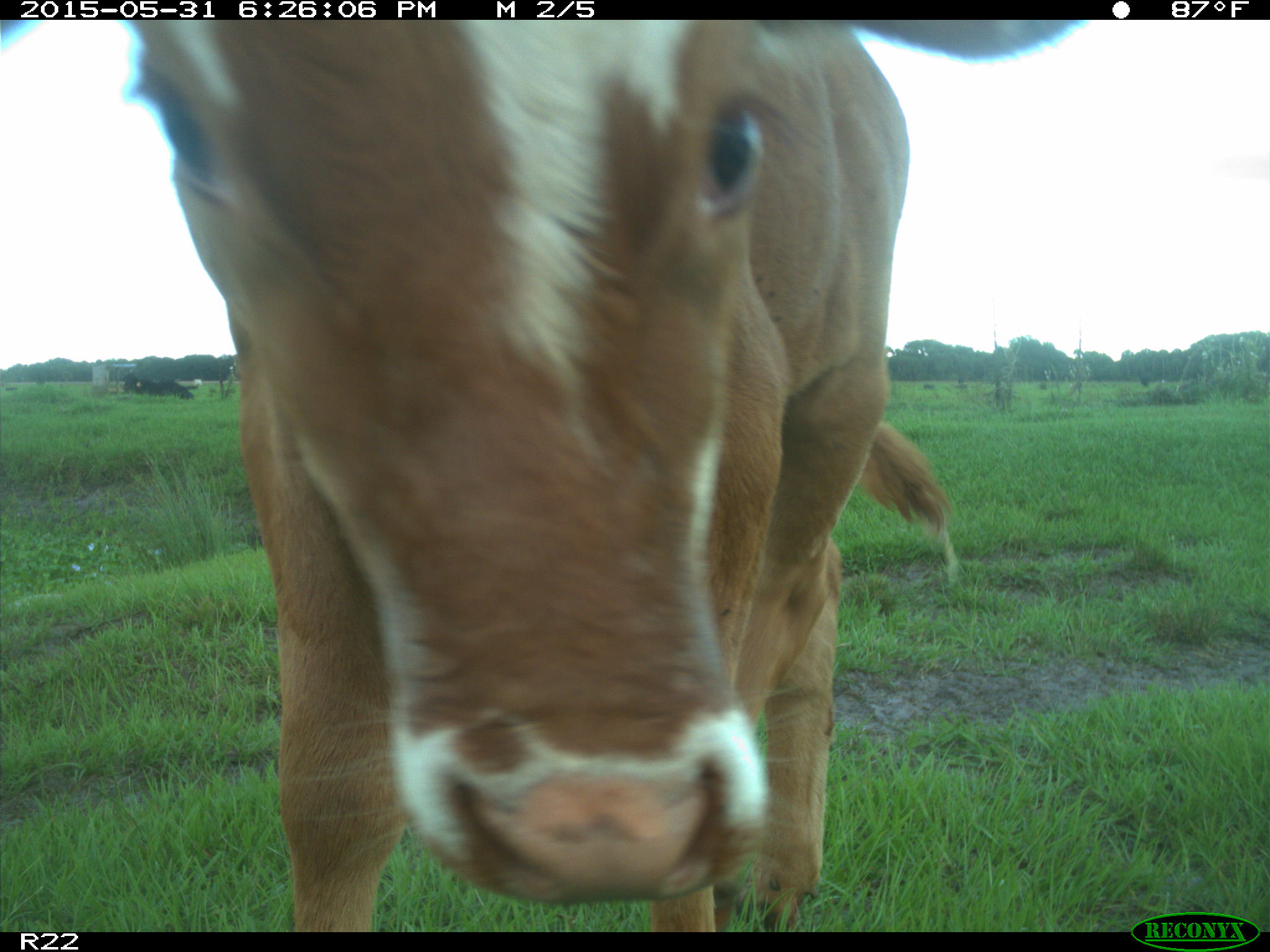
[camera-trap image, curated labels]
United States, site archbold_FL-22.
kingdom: Animalia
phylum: Chordata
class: Mammalia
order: Artiodactyla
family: Bovidae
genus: Bos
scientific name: Bos taurus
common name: domestic cow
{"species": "Bos taurus (domestic cow)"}